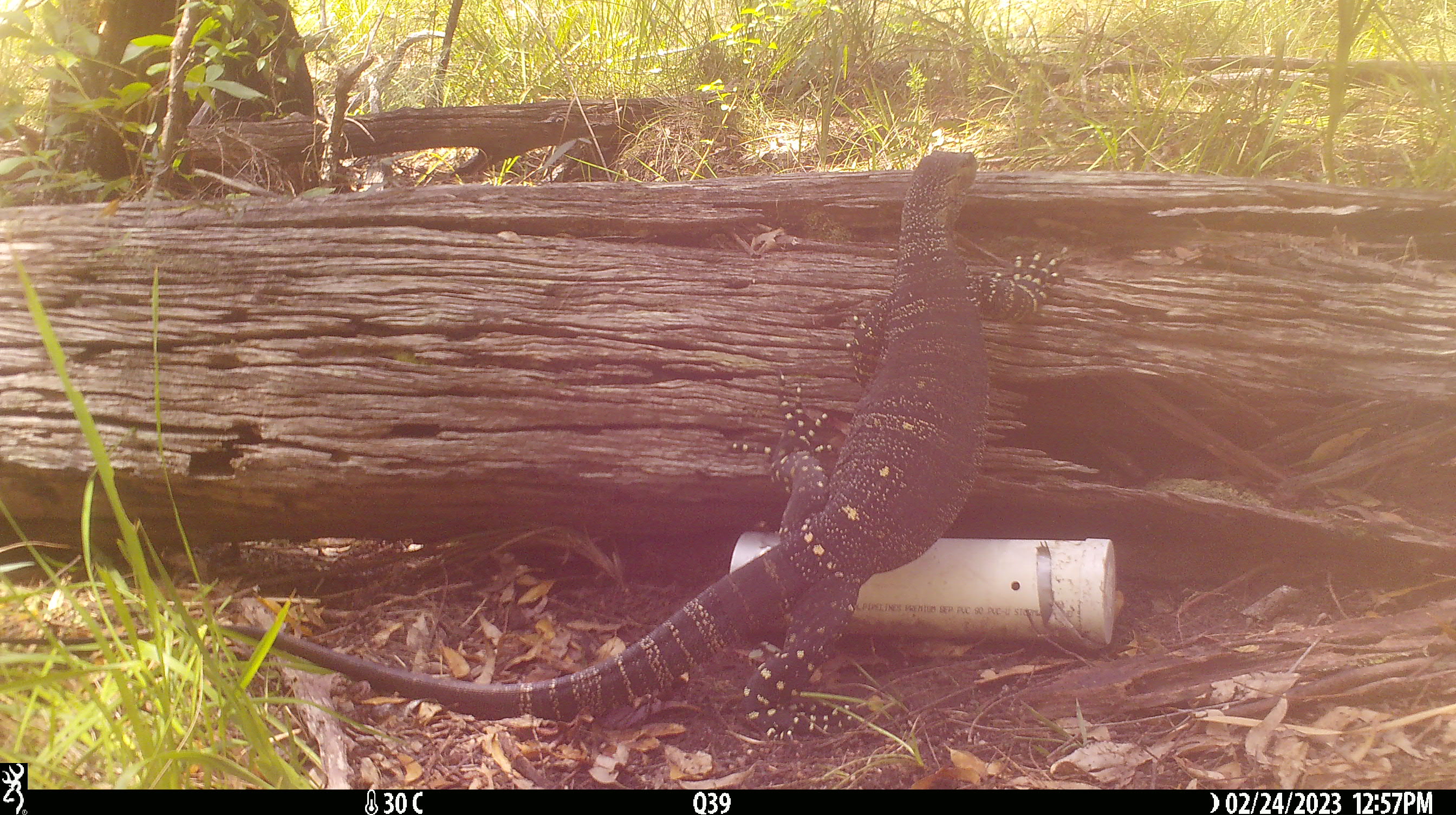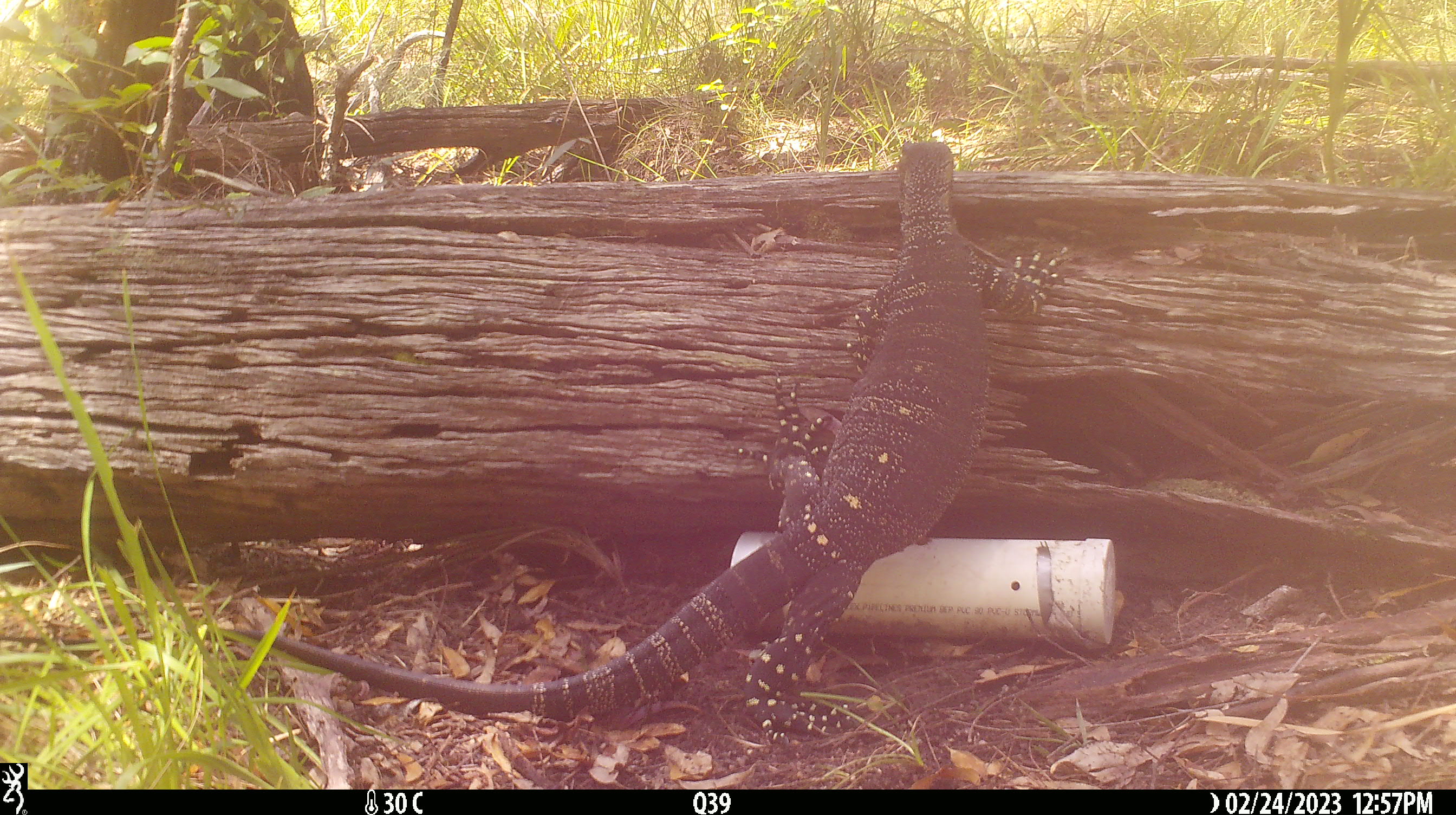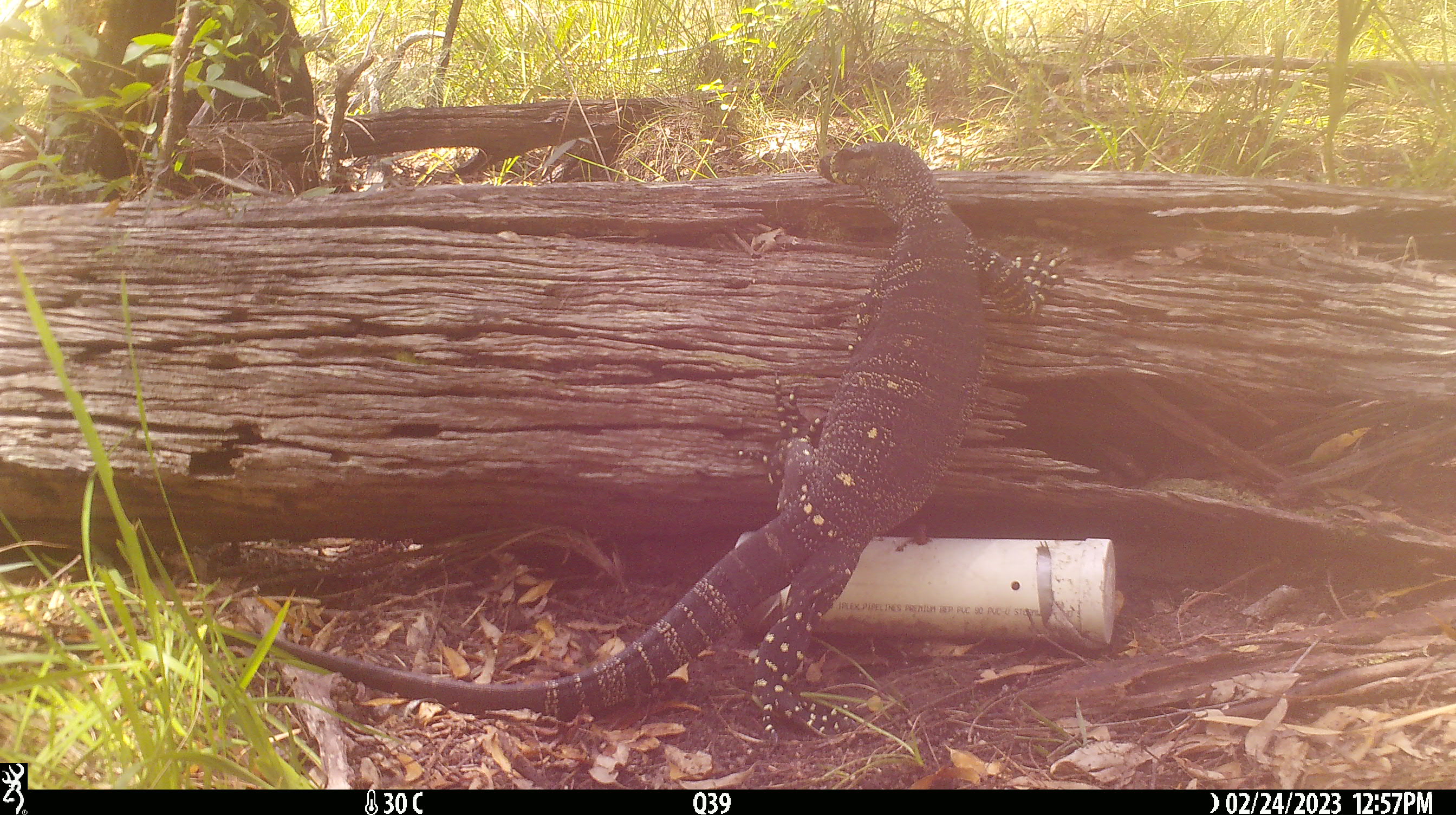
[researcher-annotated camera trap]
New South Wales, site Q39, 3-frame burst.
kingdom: Animalia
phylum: Chordata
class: Reptilia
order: Squamata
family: Varanidae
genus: Varanus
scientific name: Varanus varius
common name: lace monitor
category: goanna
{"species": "goanna (lace monitor) (Varanus varius)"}